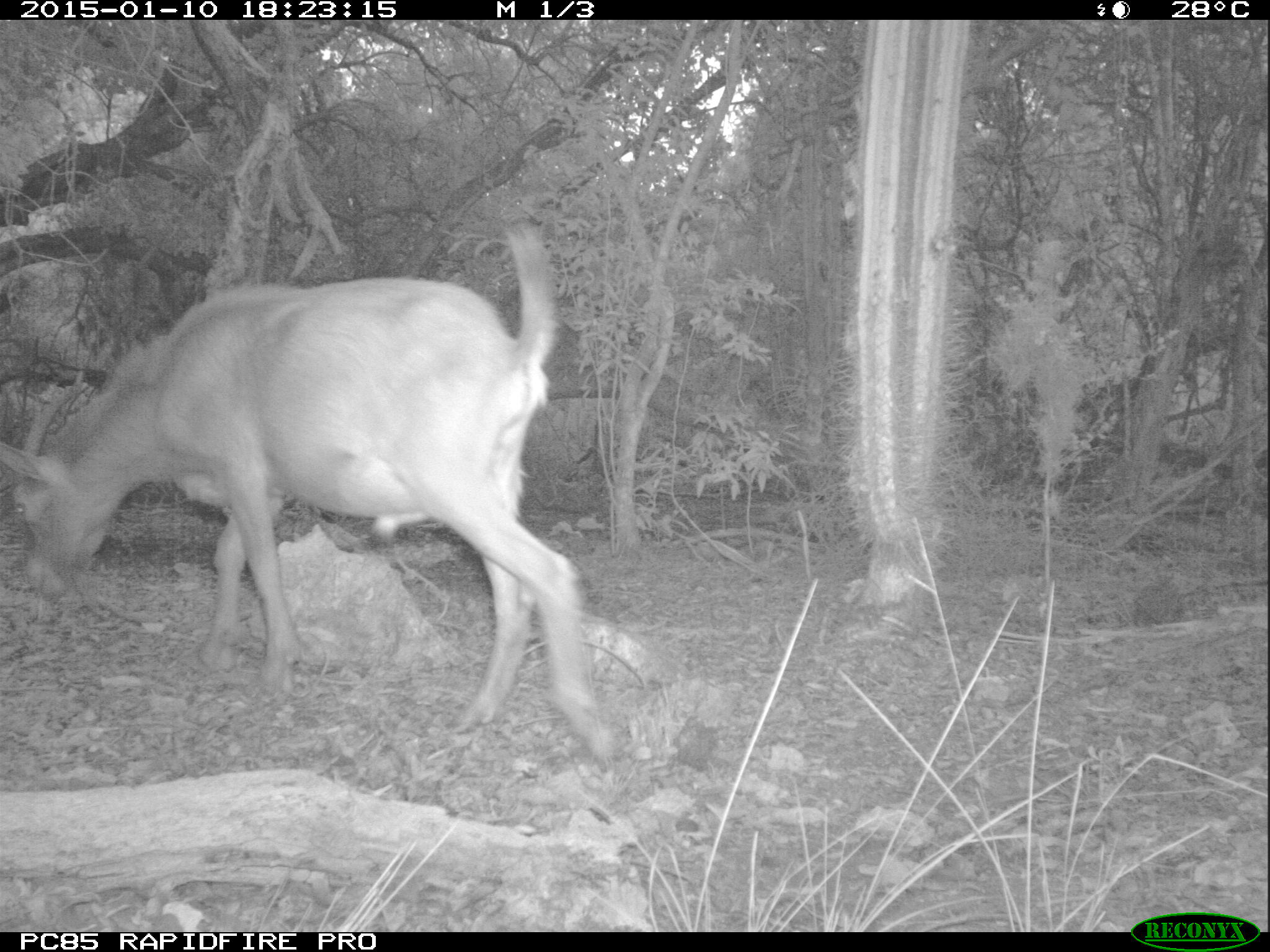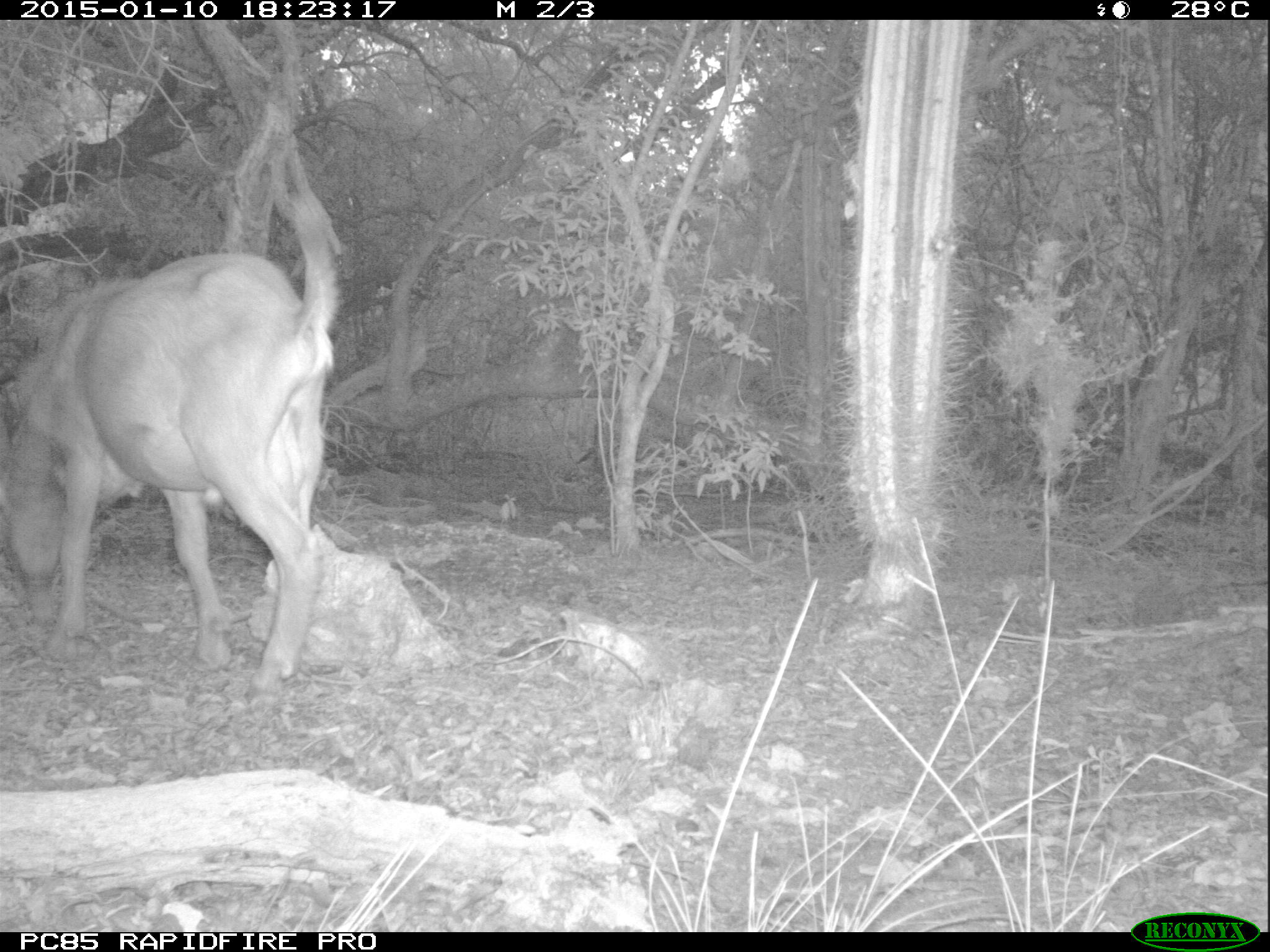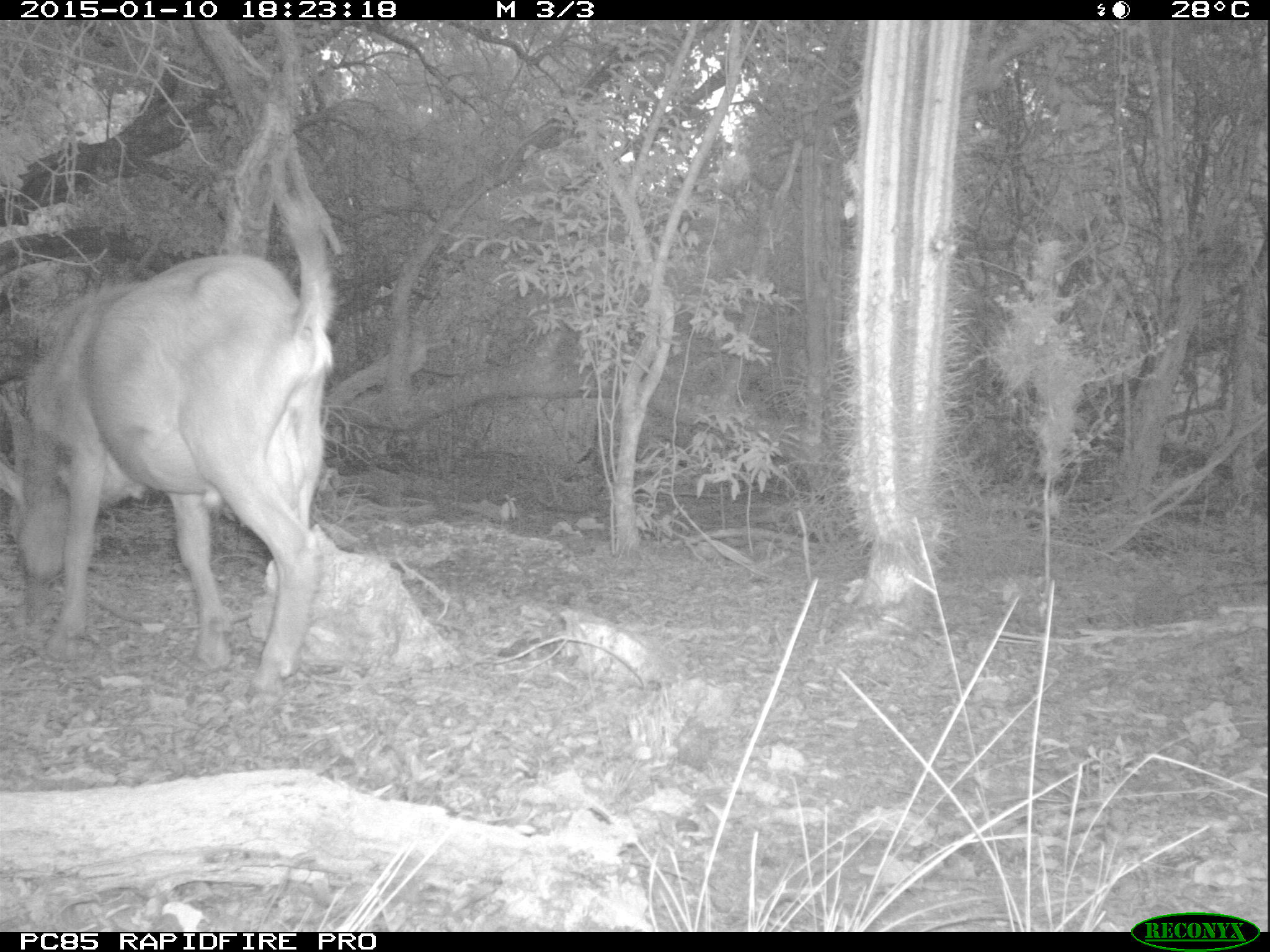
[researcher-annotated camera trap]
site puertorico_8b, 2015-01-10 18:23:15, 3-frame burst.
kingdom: Animalia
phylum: Chordata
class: Mammalia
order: Artiodactyla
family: Bovidae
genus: Capra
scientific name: Capra hircus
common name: goat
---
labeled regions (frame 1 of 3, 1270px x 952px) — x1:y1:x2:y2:
goat: 0:221:615:761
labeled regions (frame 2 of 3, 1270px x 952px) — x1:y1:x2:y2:
goat: 1:92:339:702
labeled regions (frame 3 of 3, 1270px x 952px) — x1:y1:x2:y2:
goat: 7:141:337:693